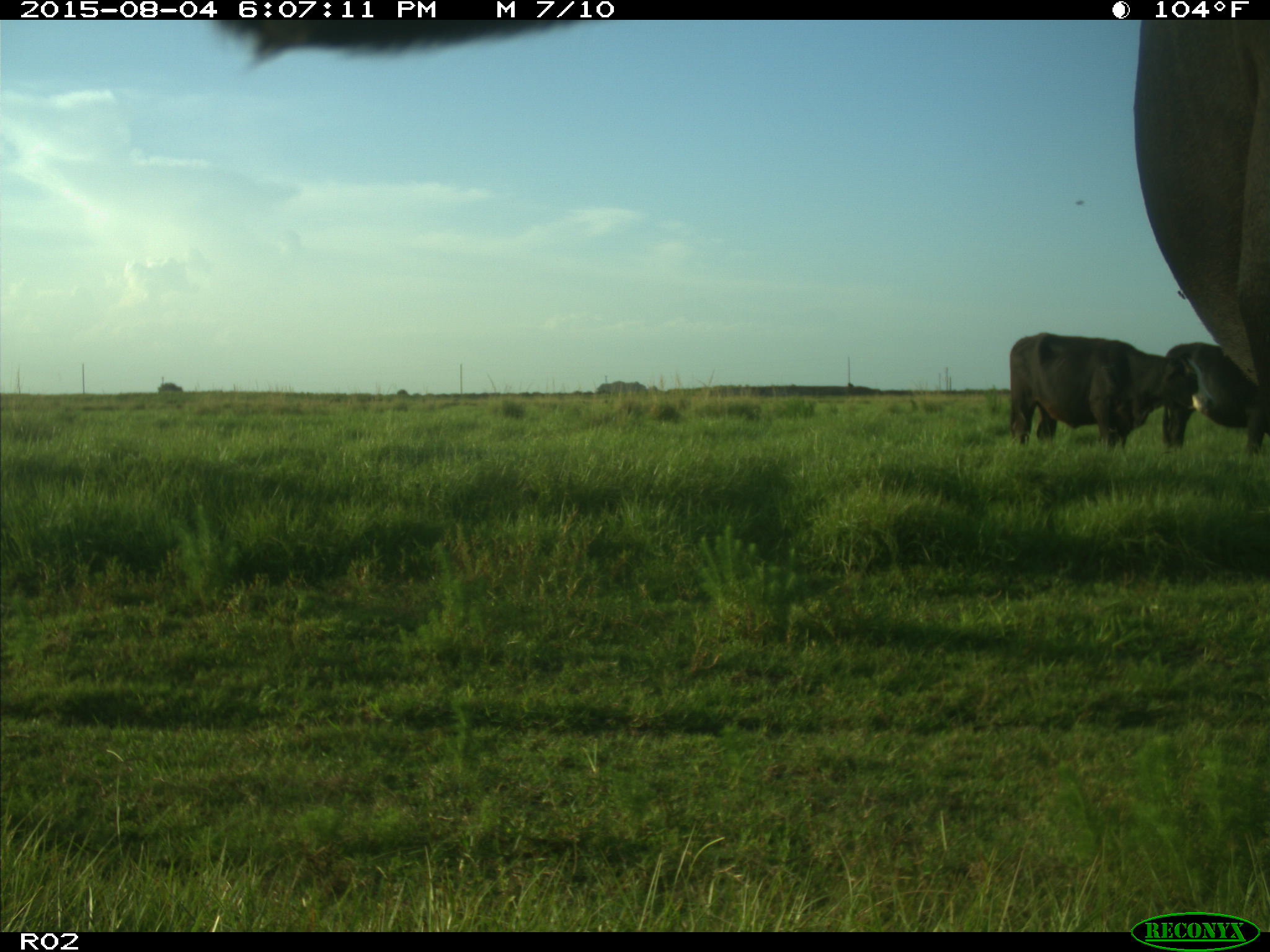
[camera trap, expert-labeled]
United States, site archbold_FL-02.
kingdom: Animalia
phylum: Chordata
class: Mammalia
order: Artiodactyla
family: Bovidae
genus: Bos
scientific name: Bos taurus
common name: domestic cow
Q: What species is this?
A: Bos taurus (domestic cow).